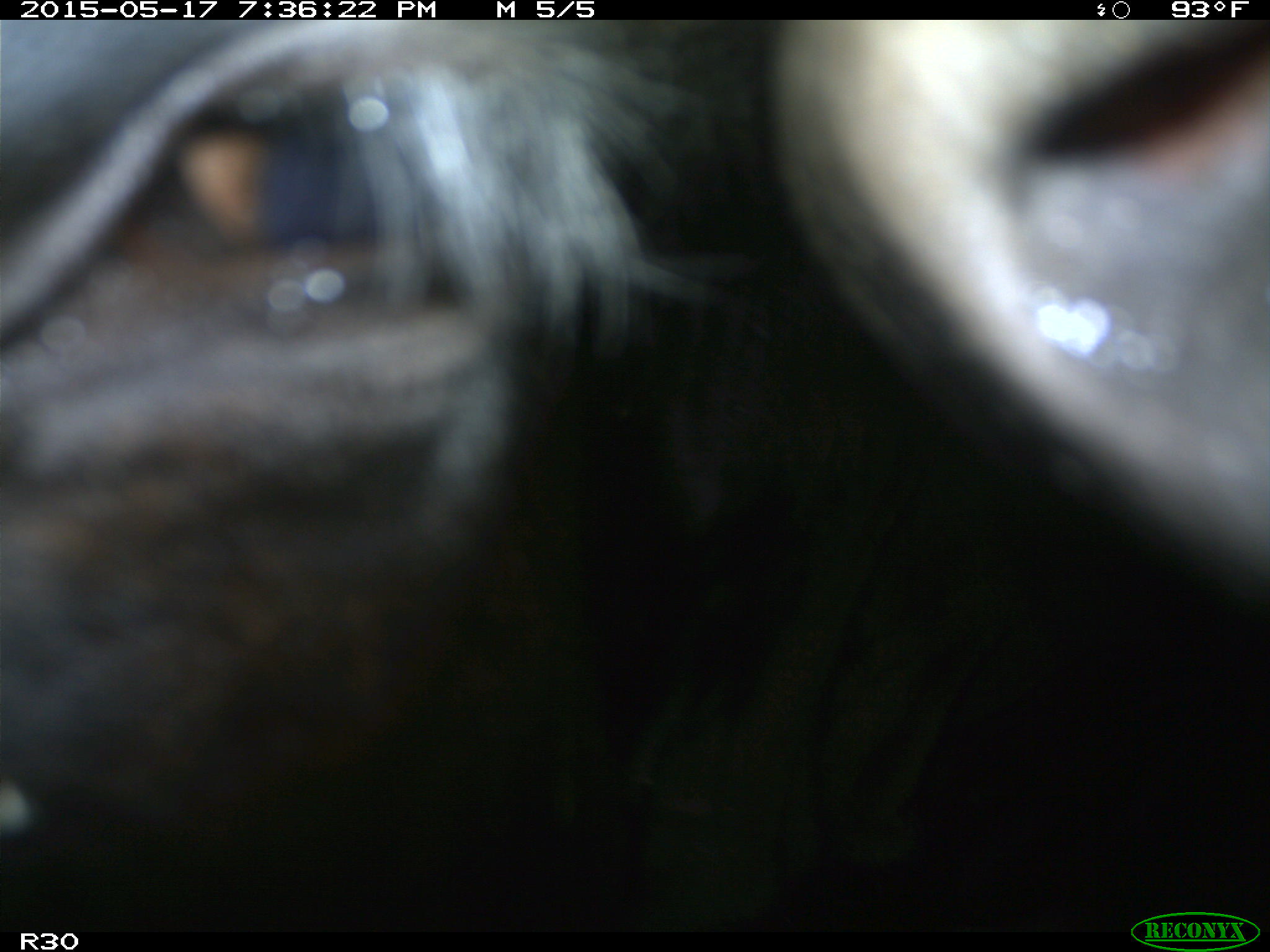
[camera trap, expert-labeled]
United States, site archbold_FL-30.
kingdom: Animalia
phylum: Chordata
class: Mammalia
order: Artiodactyla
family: Bovidae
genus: Bos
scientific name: Bos taurus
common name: domestic cow